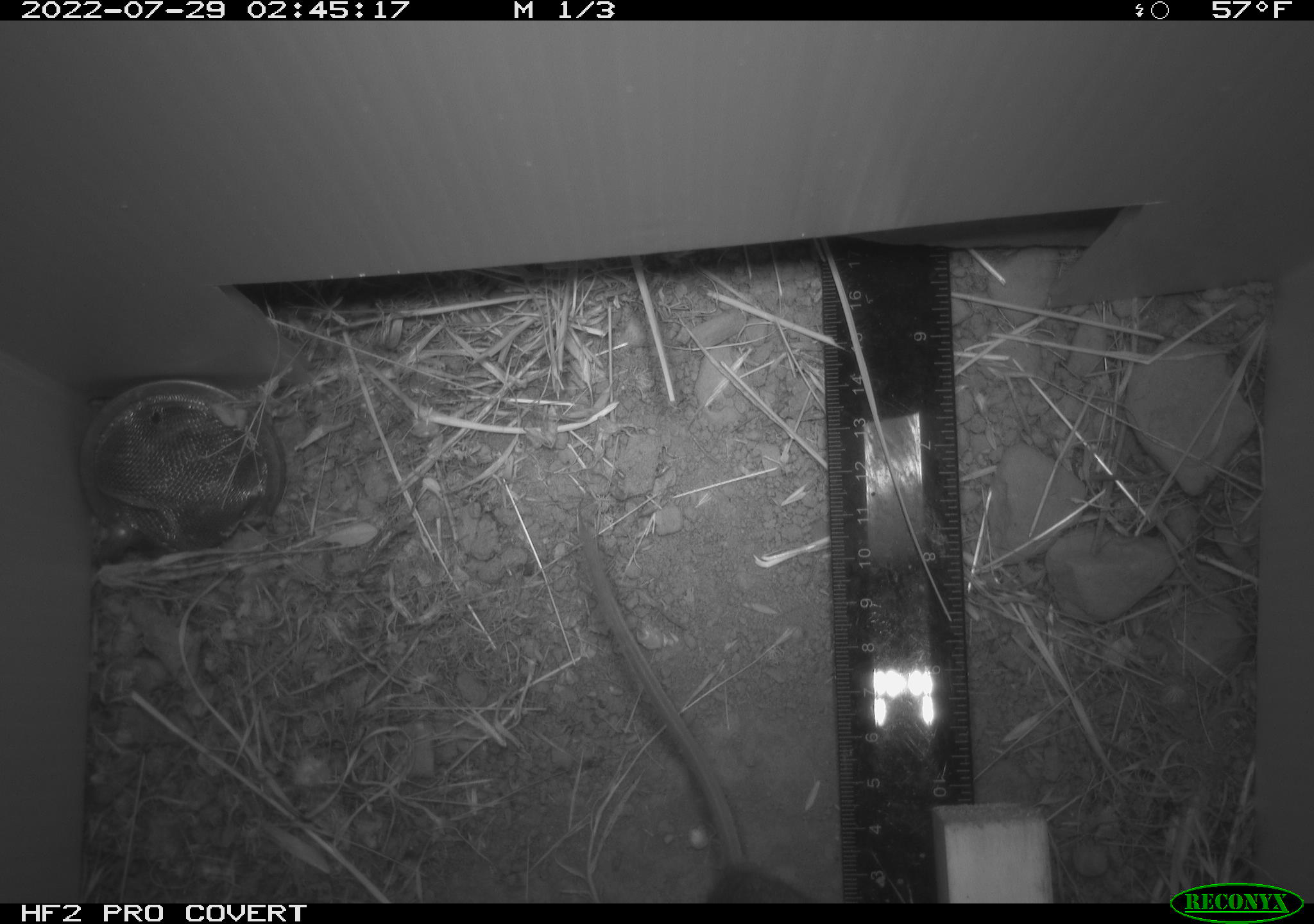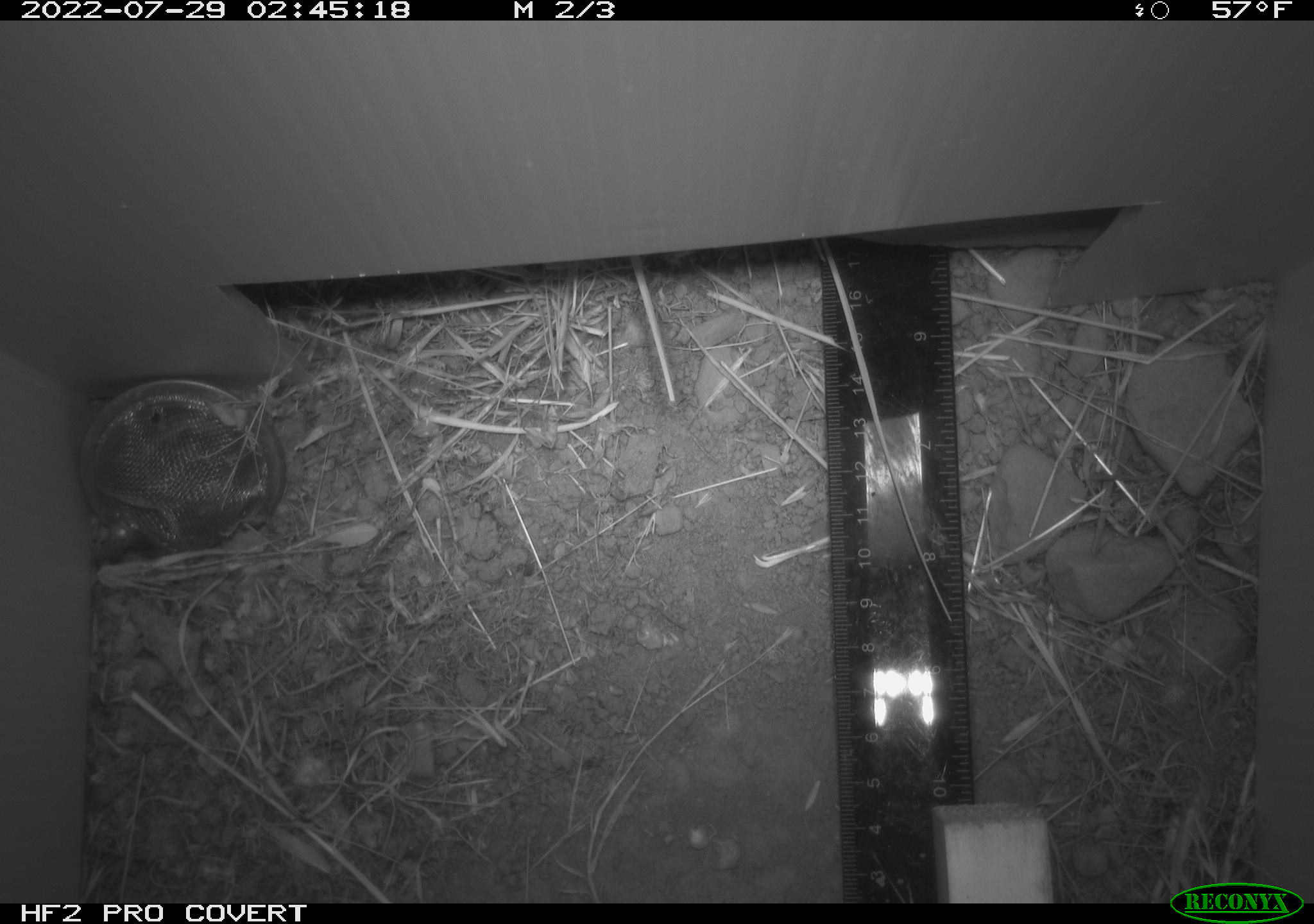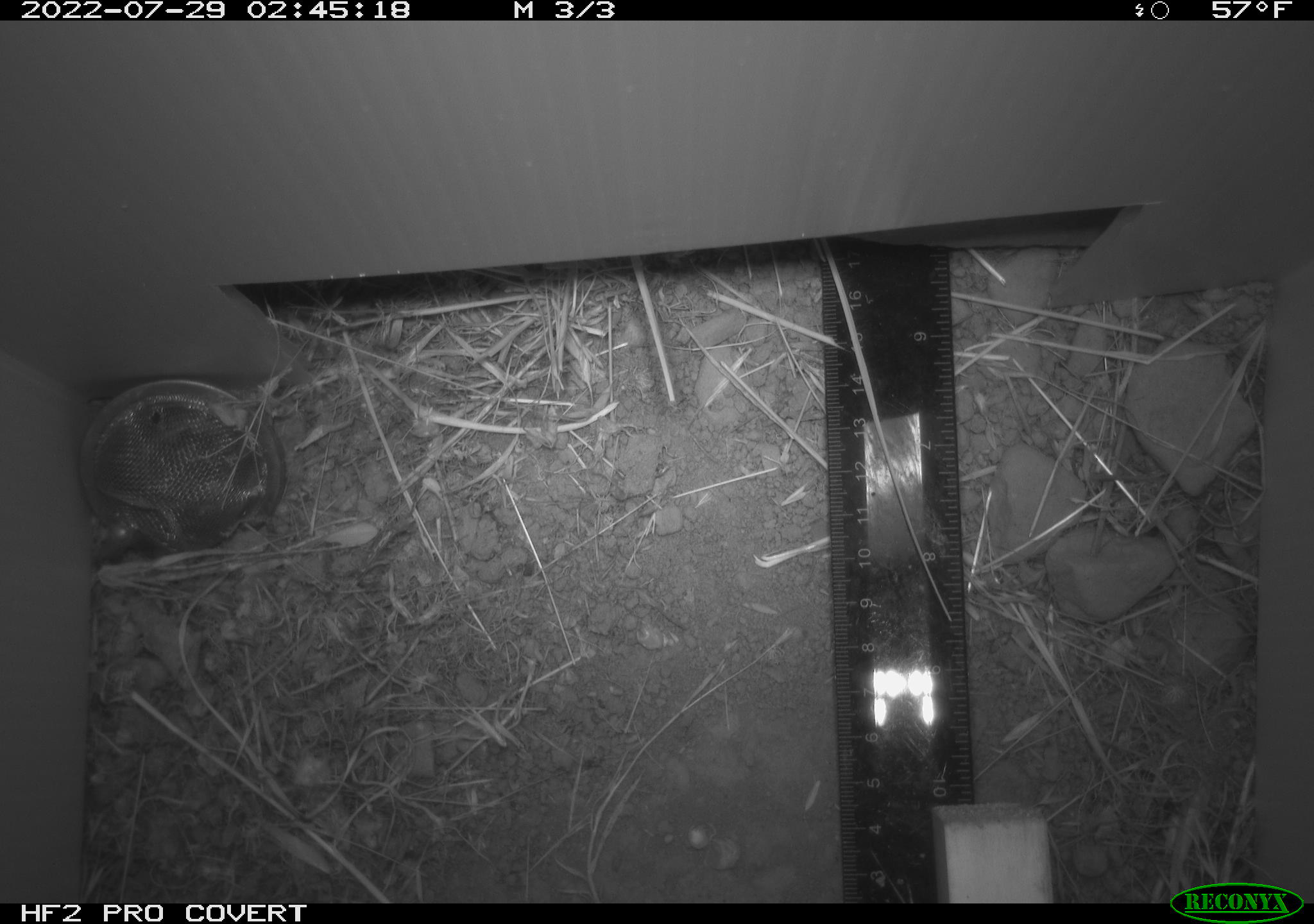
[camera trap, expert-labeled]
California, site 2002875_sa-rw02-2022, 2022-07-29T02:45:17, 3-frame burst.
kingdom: Animalia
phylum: Chordata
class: Mammalia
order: Rodentia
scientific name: Rodentia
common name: mouse species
Mouse species (Rodentia).